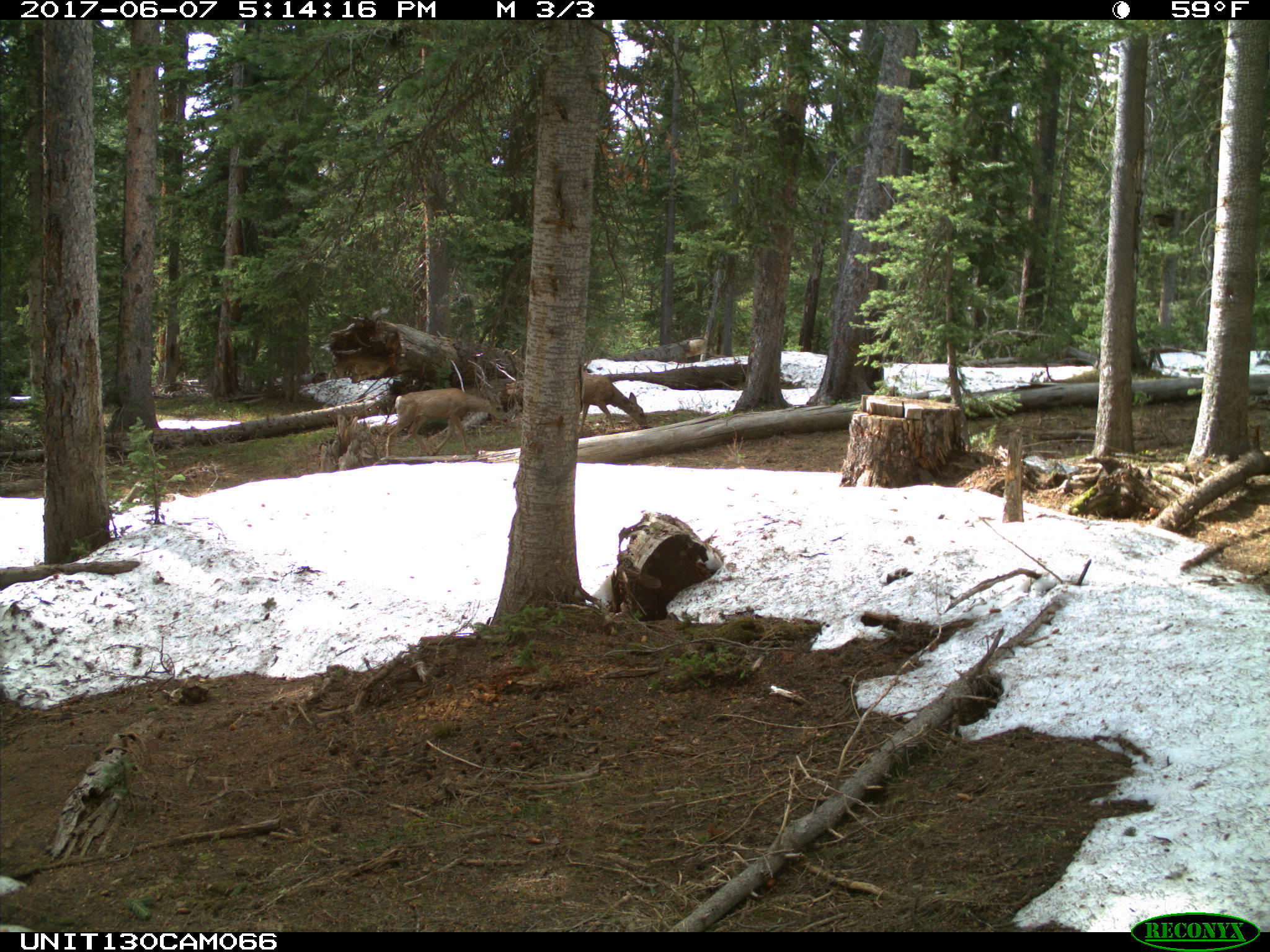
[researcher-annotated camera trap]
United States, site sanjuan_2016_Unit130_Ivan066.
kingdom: Animalia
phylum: Chordata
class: Mammalia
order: Artiodactyla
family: Cervidae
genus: Odocoileus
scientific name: Odocoileus hemionus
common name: mule deer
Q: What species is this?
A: Odocoileus hemionus (mule deer).